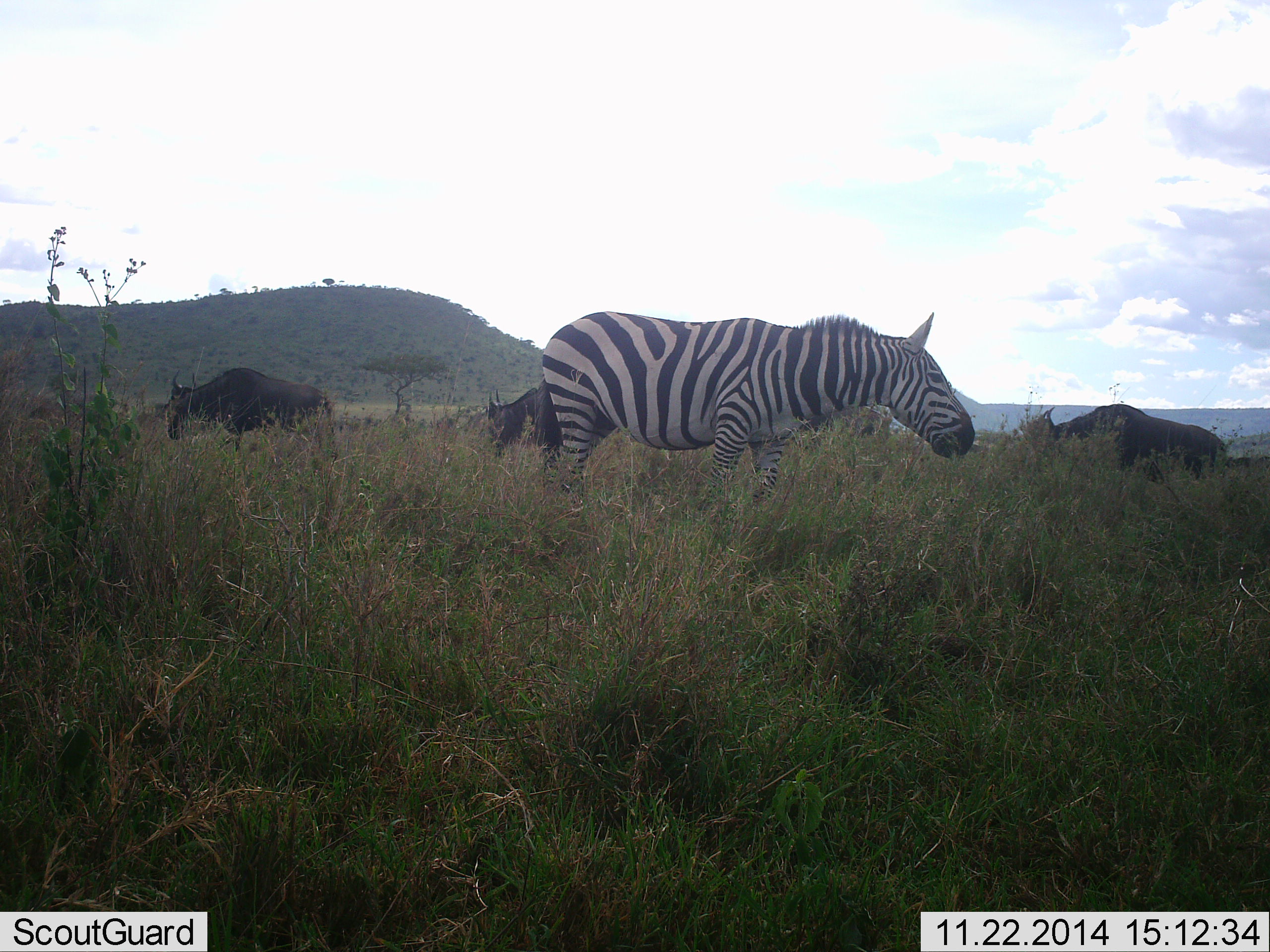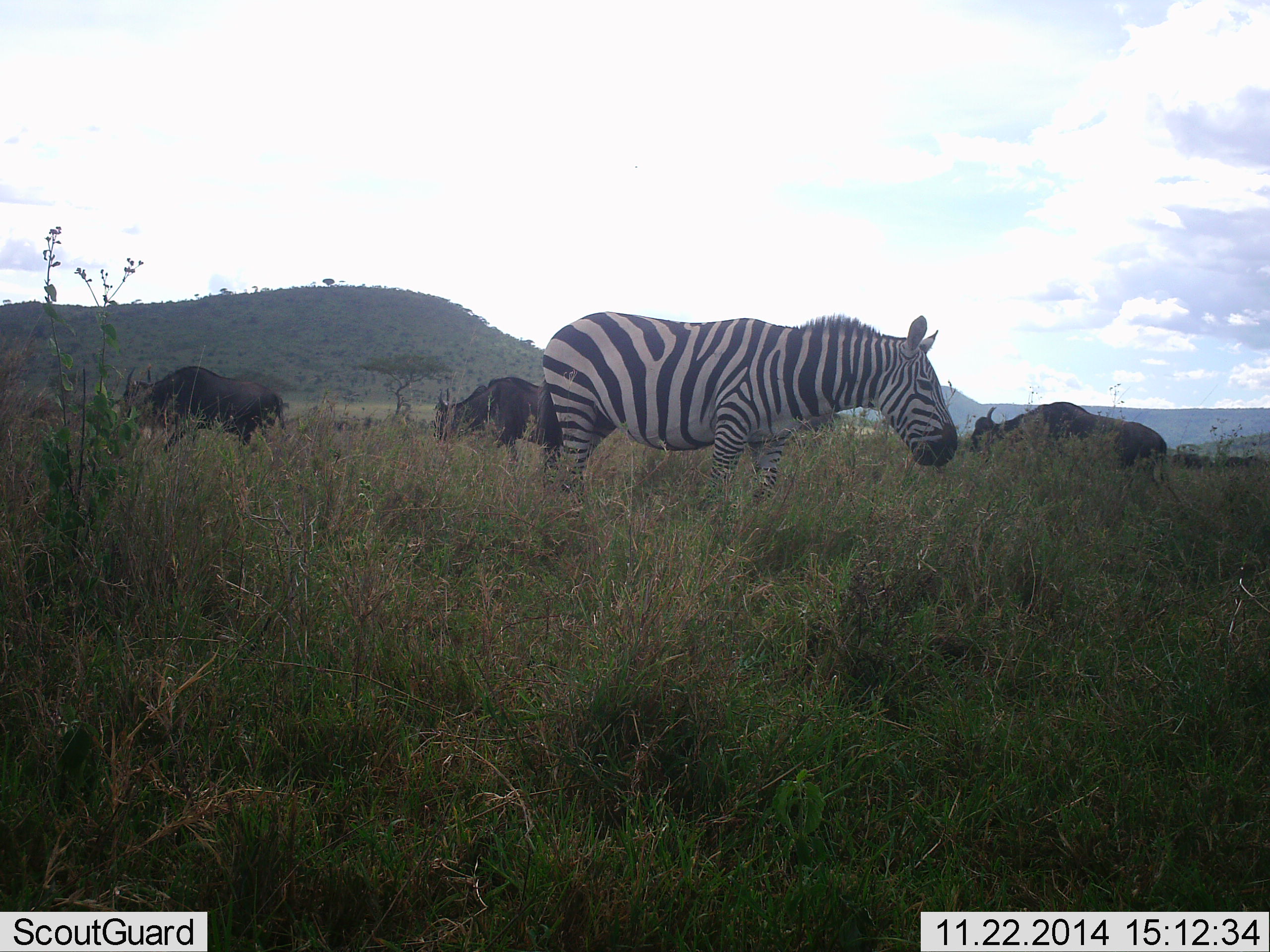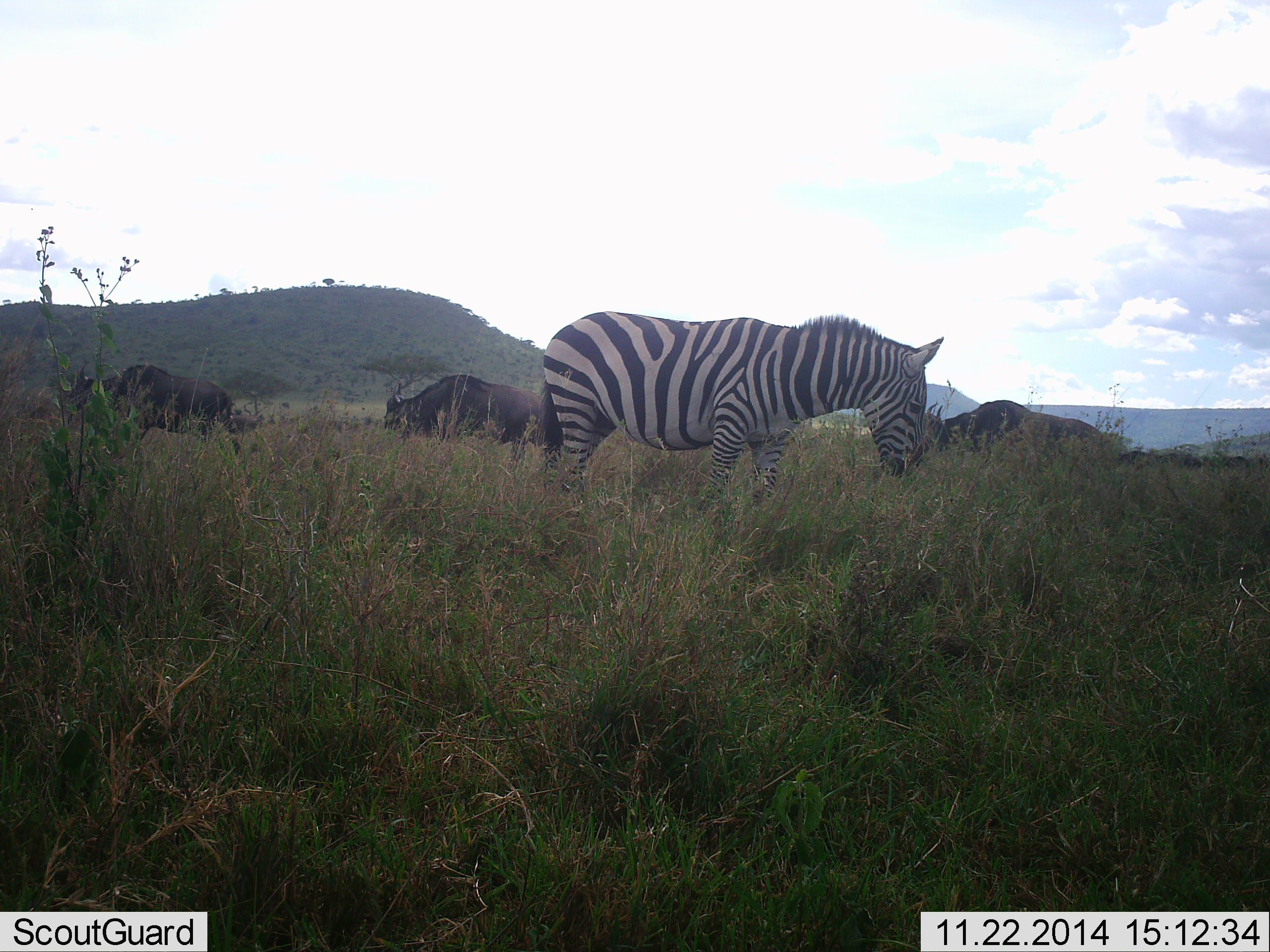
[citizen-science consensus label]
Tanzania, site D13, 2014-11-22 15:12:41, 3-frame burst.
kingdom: Animalia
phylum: Chordata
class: Mammalia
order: Artiodactyla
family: Bovidae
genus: Connochaetes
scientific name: Connochaetes taurinus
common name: blue wildebeest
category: wildebeest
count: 3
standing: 10%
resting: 0%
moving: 80%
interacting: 0%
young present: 0%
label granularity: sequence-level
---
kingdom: Animalia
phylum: Chordata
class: Mammalia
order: Perissodactyla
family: Equidae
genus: Equus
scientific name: Equus quagga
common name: plains zebra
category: zebra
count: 1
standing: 80%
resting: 0%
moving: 0%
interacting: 0%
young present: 0%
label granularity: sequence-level